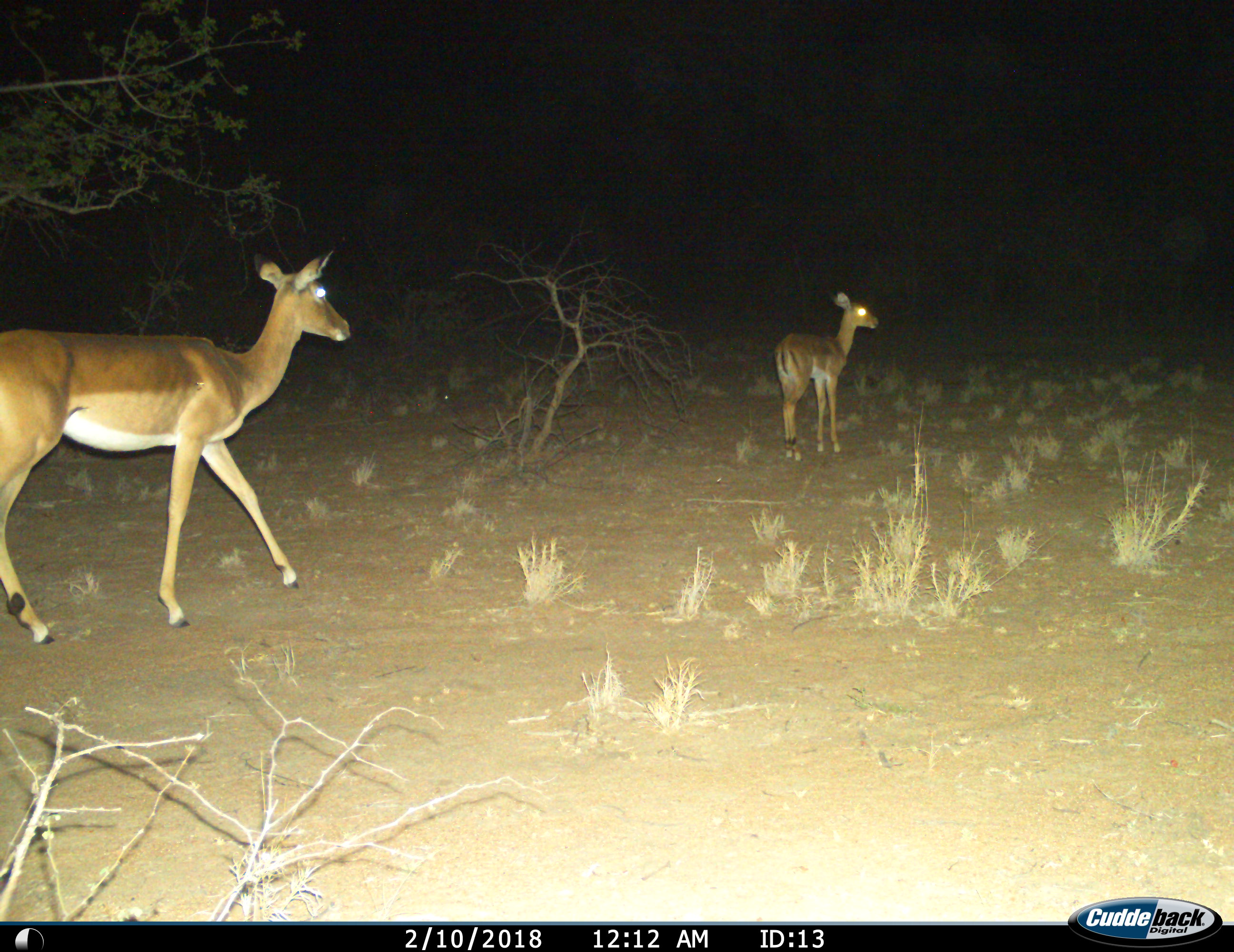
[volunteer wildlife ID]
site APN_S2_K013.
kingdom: Animalia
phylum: Chordata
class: Mammalia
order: Artiodactyla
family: Bovidae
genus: Aepyceros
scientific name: Aepyceros melampus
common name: impala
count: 2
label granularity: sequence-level